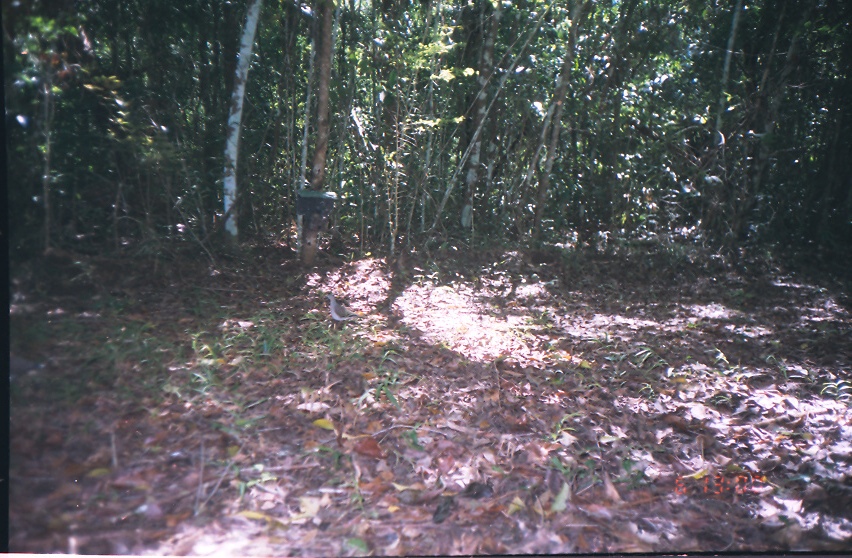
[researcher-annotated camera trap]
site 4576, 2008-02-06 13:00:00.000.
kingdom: Animalia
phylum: Chordata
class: Aves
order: Columbiformes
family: Columbidae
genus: Leptotila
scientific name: Leptotila verreauxi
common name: white-tipped dove